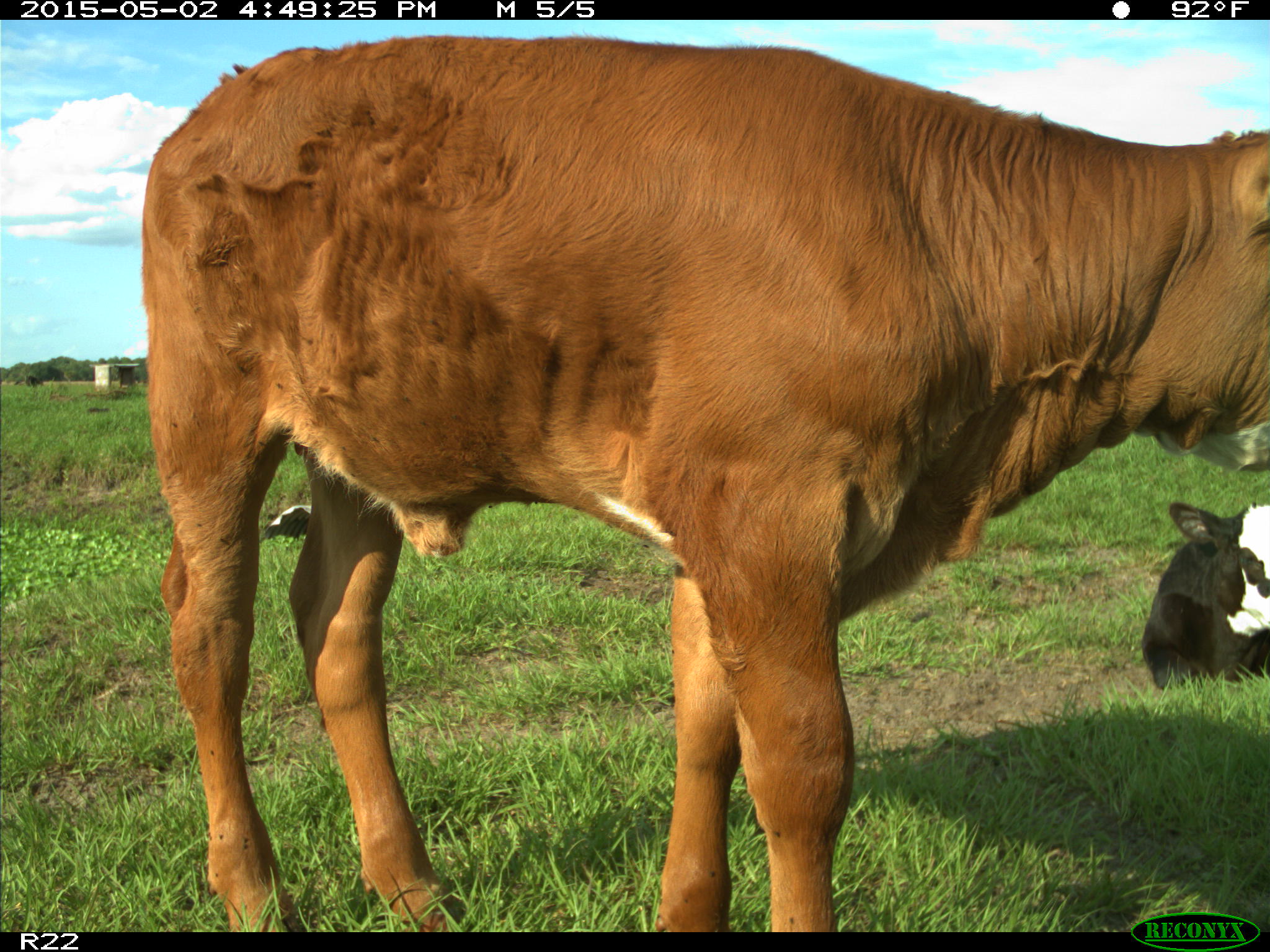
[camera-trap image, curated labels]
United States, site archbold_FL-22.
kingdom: Animalia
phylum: Chordata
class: Mammalia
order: Artiodactyla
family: Bovidae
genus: Bos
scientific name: Bos taurus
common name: domestic cow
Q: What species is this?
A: Bos taurus (domestic cow).